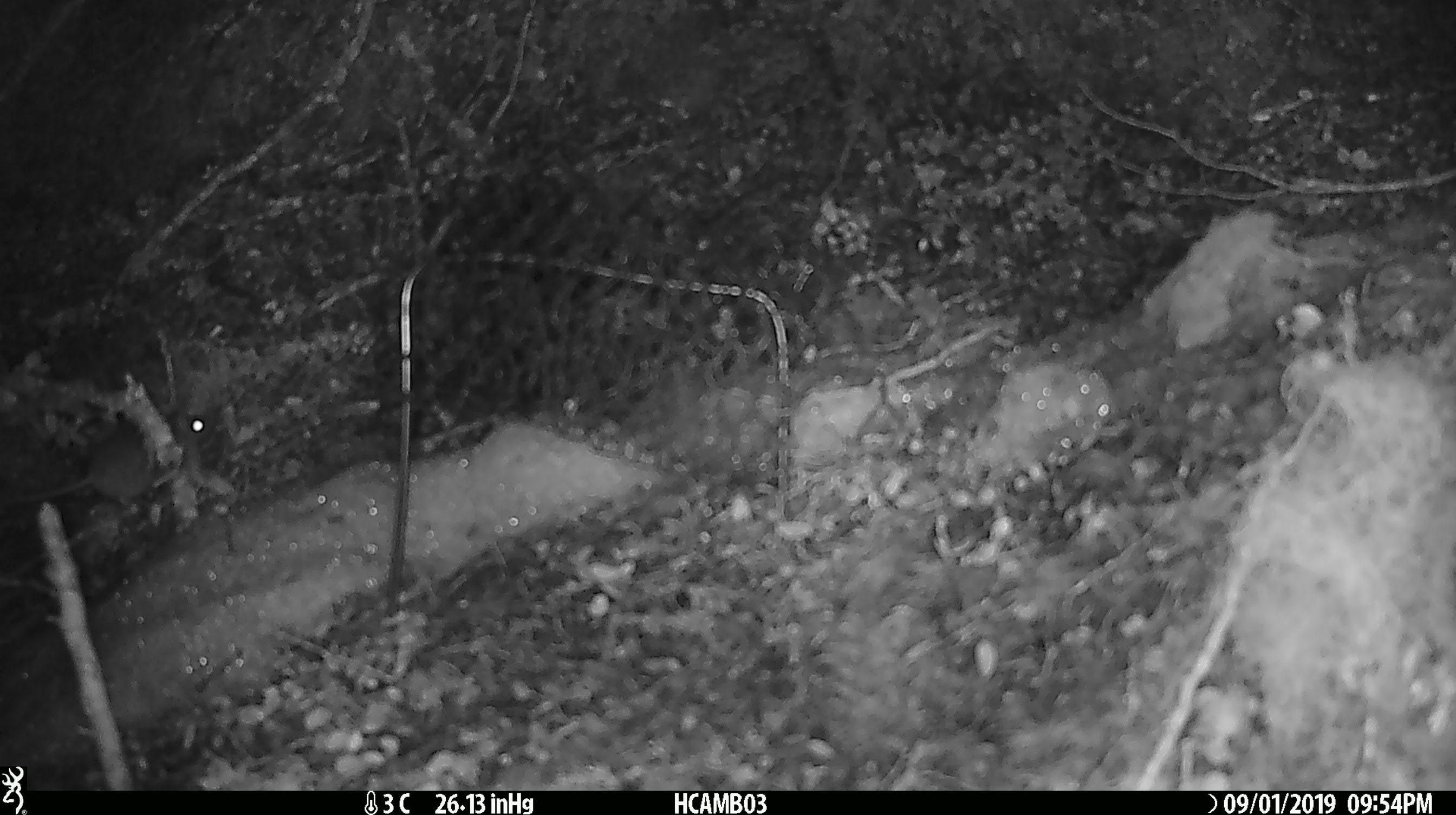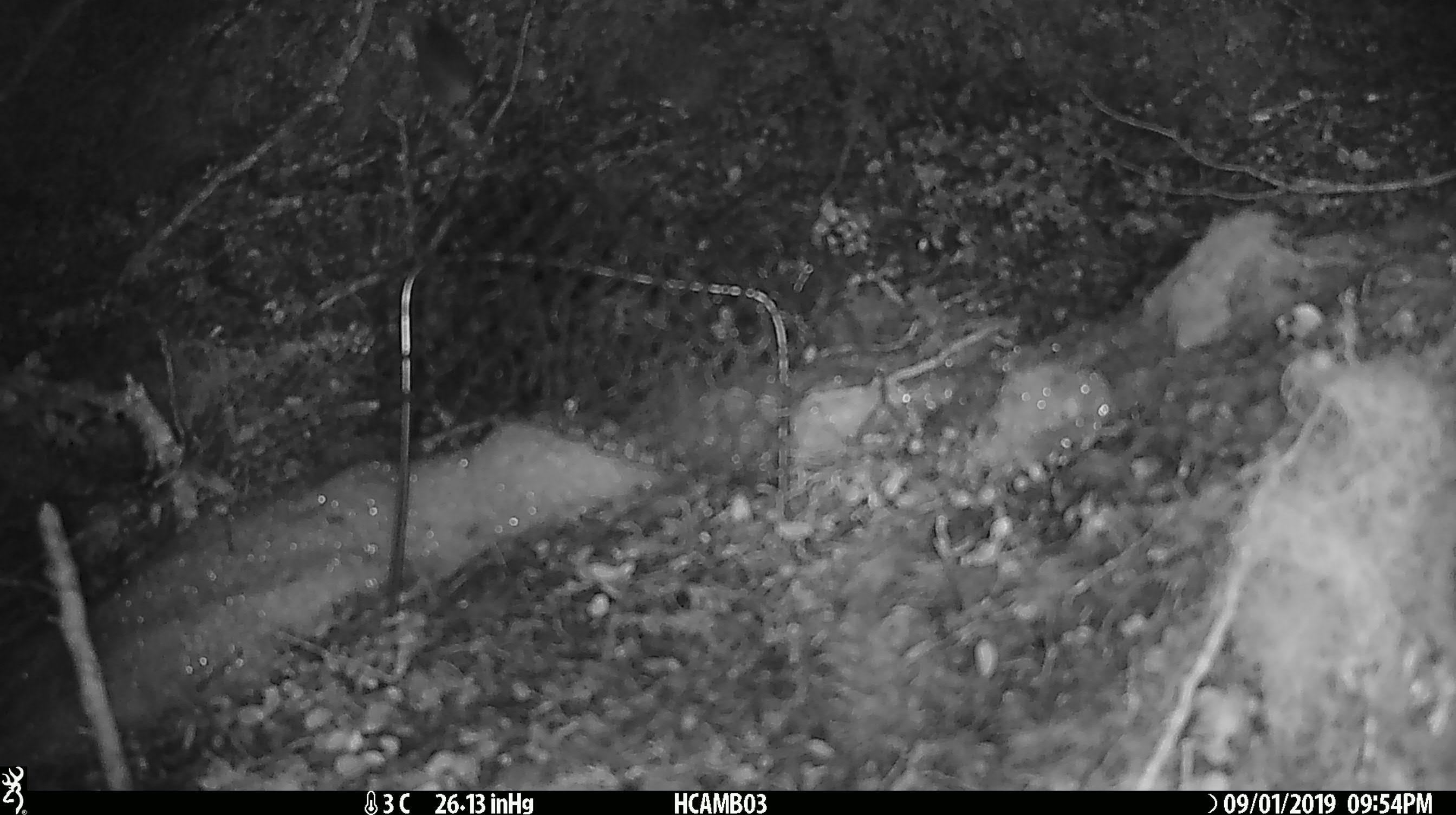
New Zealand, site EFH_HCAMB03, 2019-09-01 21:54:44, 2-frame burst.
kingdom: Animalia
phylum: Chordata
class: Mammalia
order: Rodentia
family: Muridae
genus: Mus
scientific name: Mus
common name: mouse